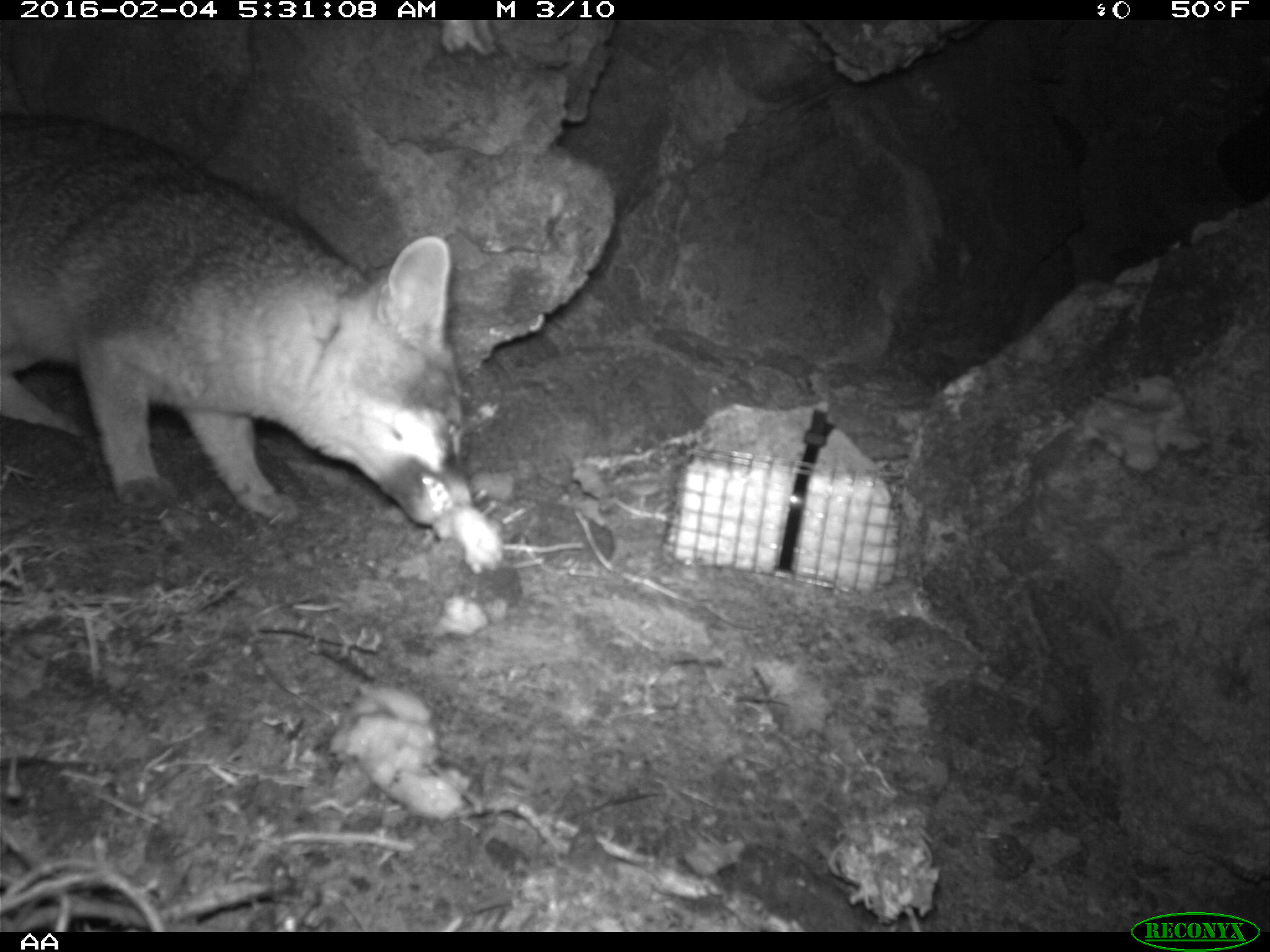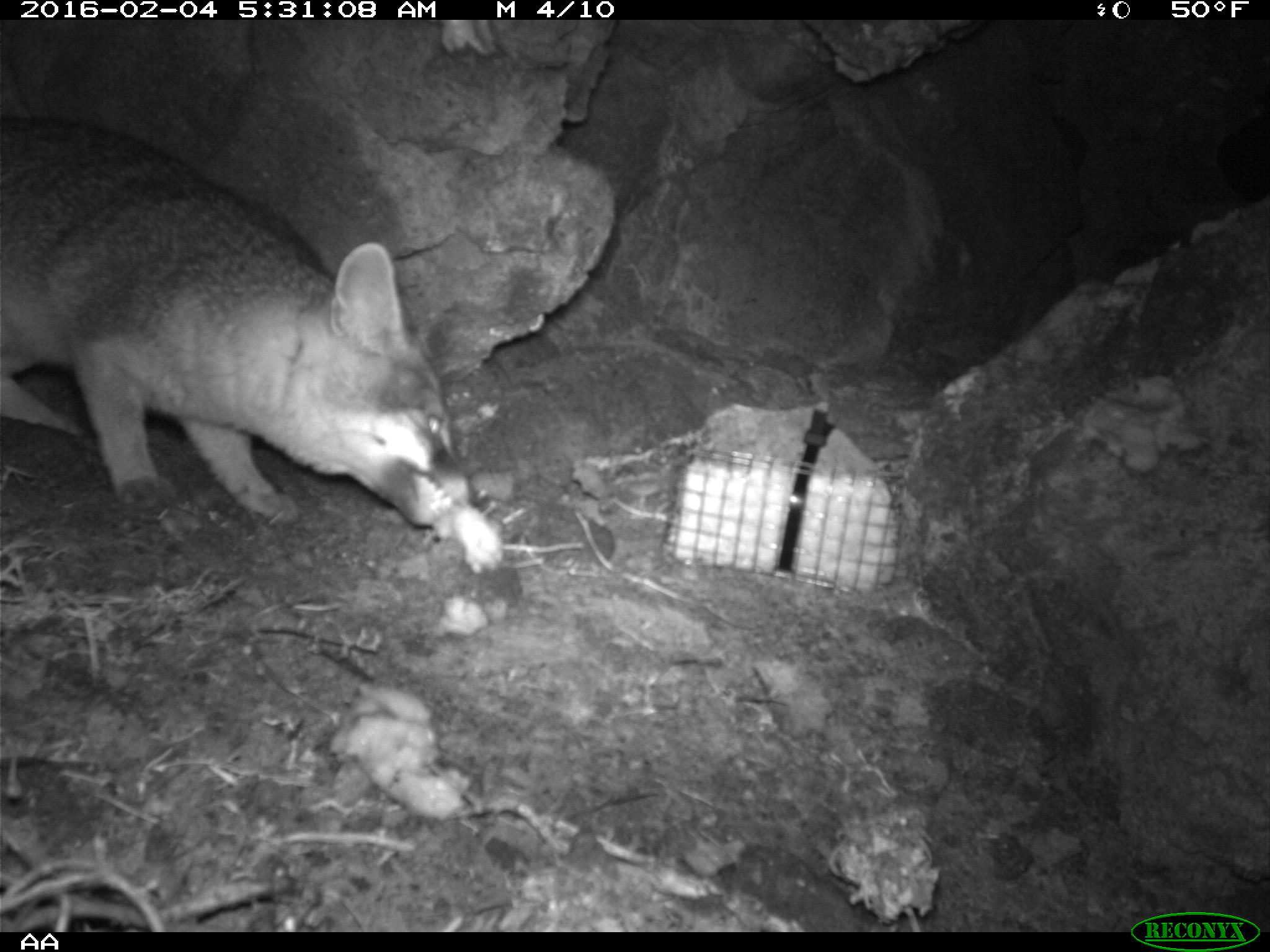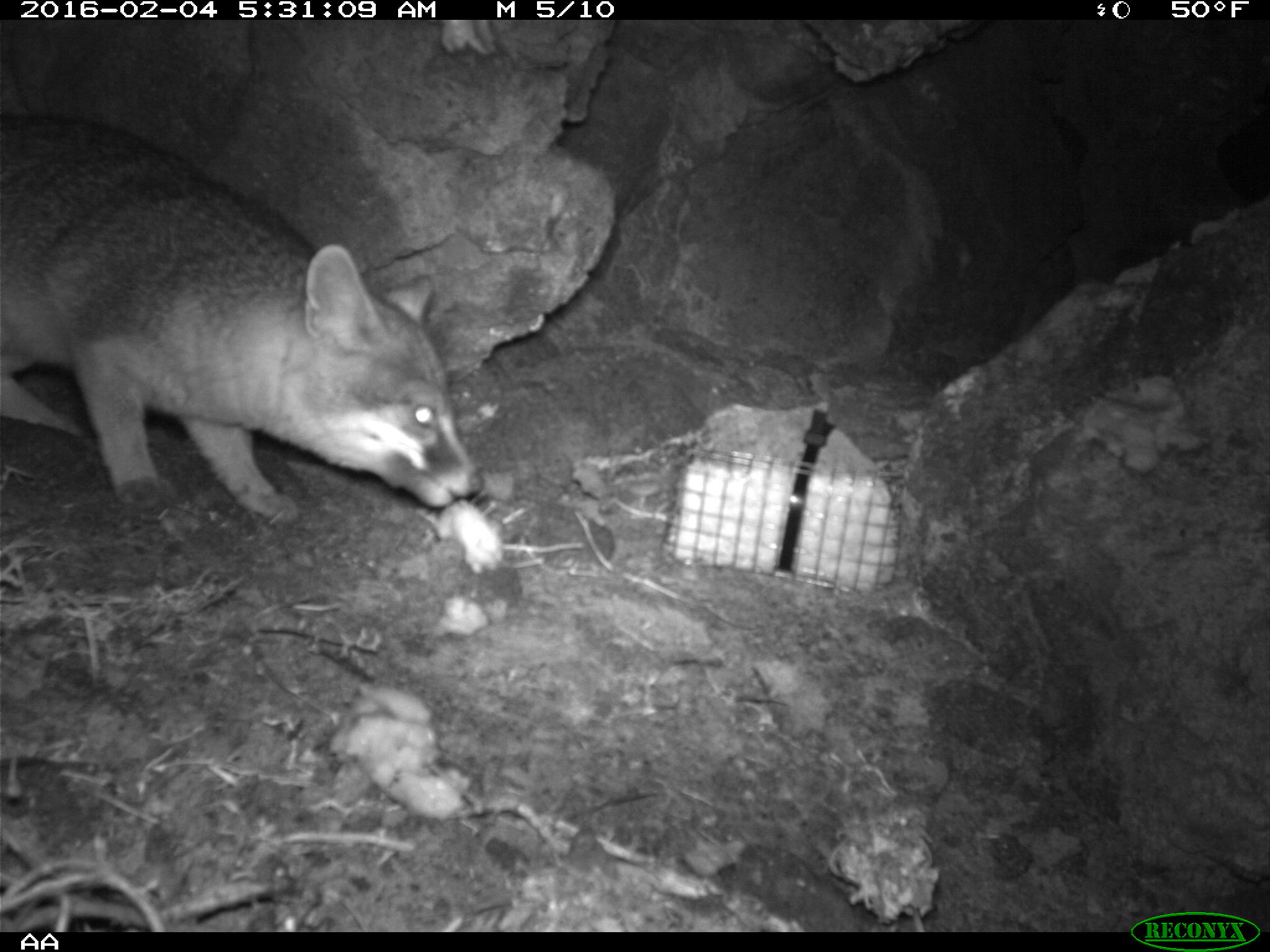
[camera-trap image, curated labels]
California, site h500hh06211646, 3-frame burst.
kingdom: Animalia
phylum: Chordata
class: Mammalia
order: Carnivora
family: Canidae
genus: Urocyon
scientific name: Urocyon littoralis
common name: island fox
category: fox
Fox (island fox) (Urocyon littoralis).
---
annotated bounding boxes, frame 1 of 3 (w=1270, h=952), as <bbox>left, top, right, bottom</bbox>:
fox: <bbox>0, 109, 476, 529</bbox>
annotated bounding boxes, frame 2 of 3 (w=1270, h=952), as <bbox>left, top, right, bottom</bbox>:
fox: <bbox>0, 113, 470, 526</bbox>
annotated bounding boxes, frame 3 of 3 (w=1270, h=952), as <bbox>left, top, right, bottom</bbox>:
fox: <bbox>0, 115, 482, 523</bbox>